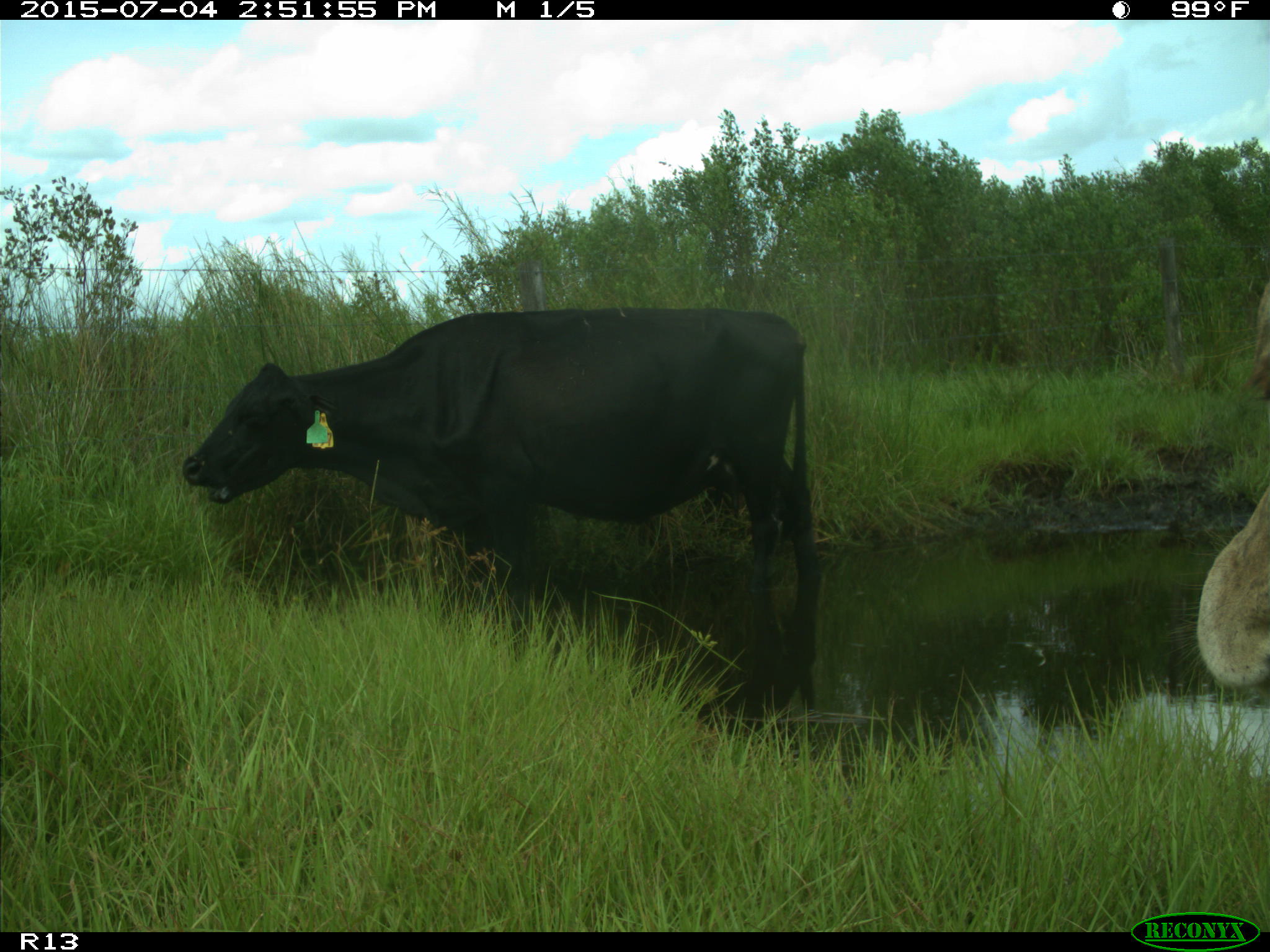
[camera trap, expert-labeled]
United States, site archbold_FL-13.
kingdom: Animalia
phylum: Chordata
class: Mammalia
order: Artiodactyla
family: Bovidae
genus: Bos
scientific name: Bos taurus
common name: domestic cow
Bos taurus (domestic cow).